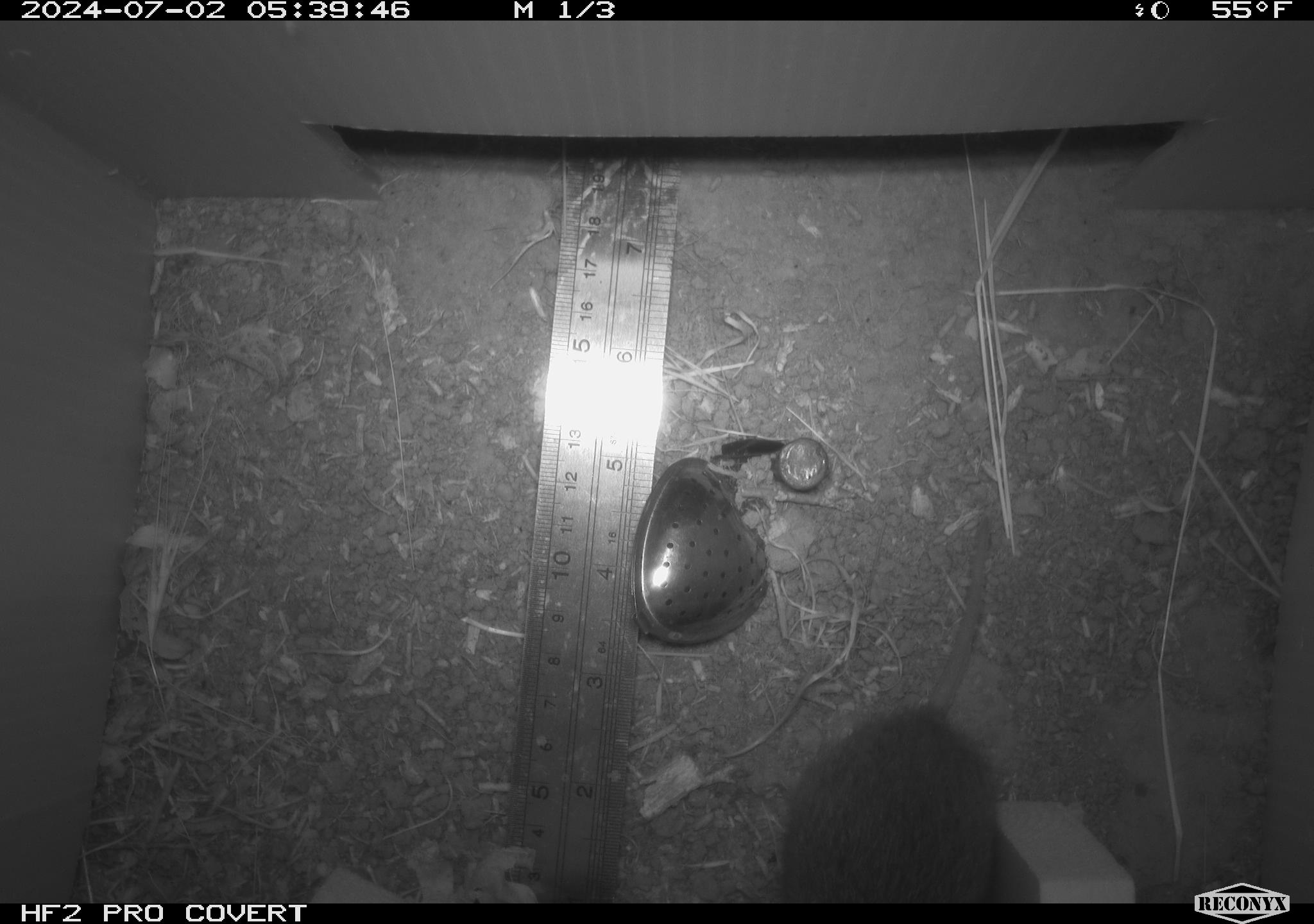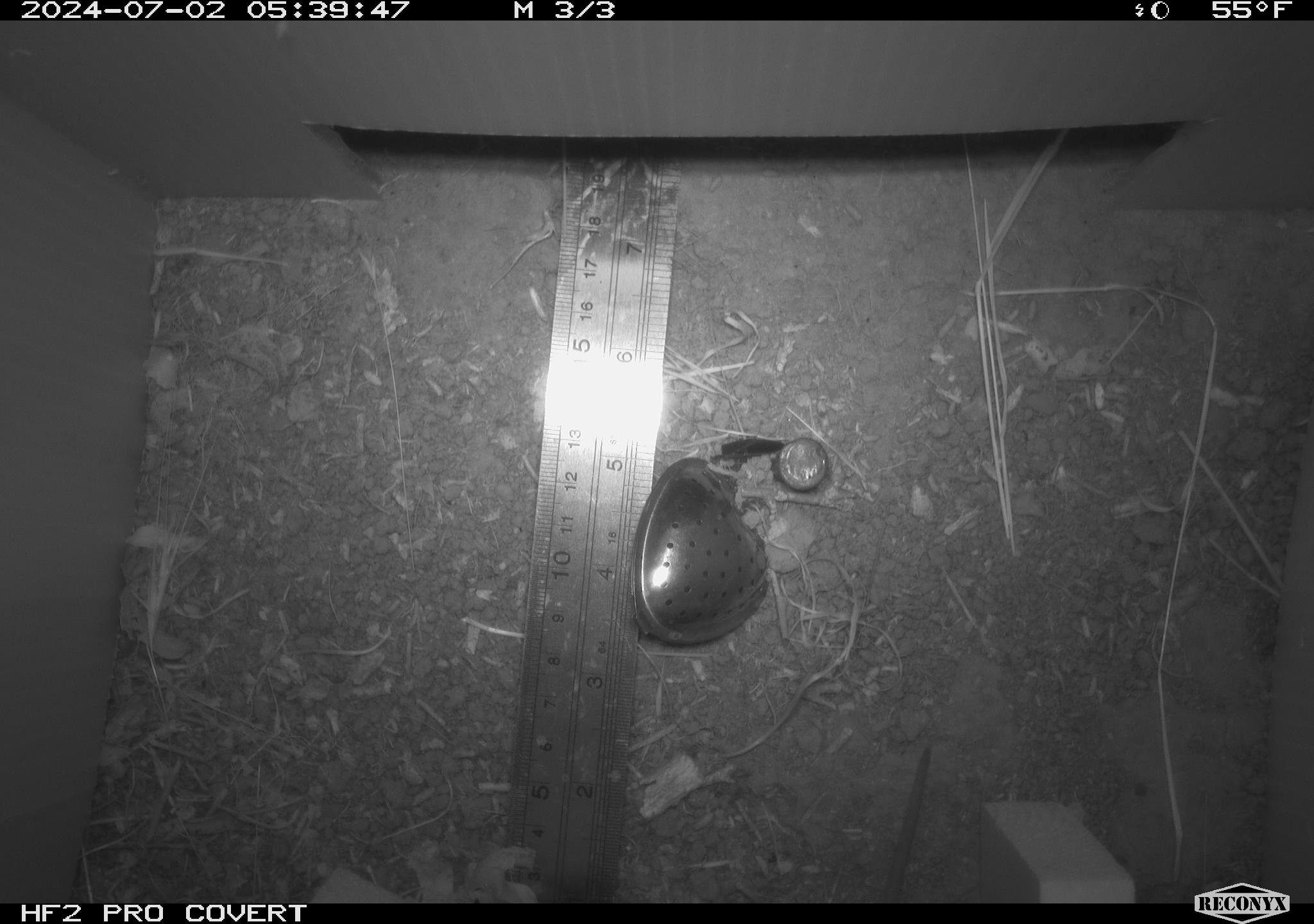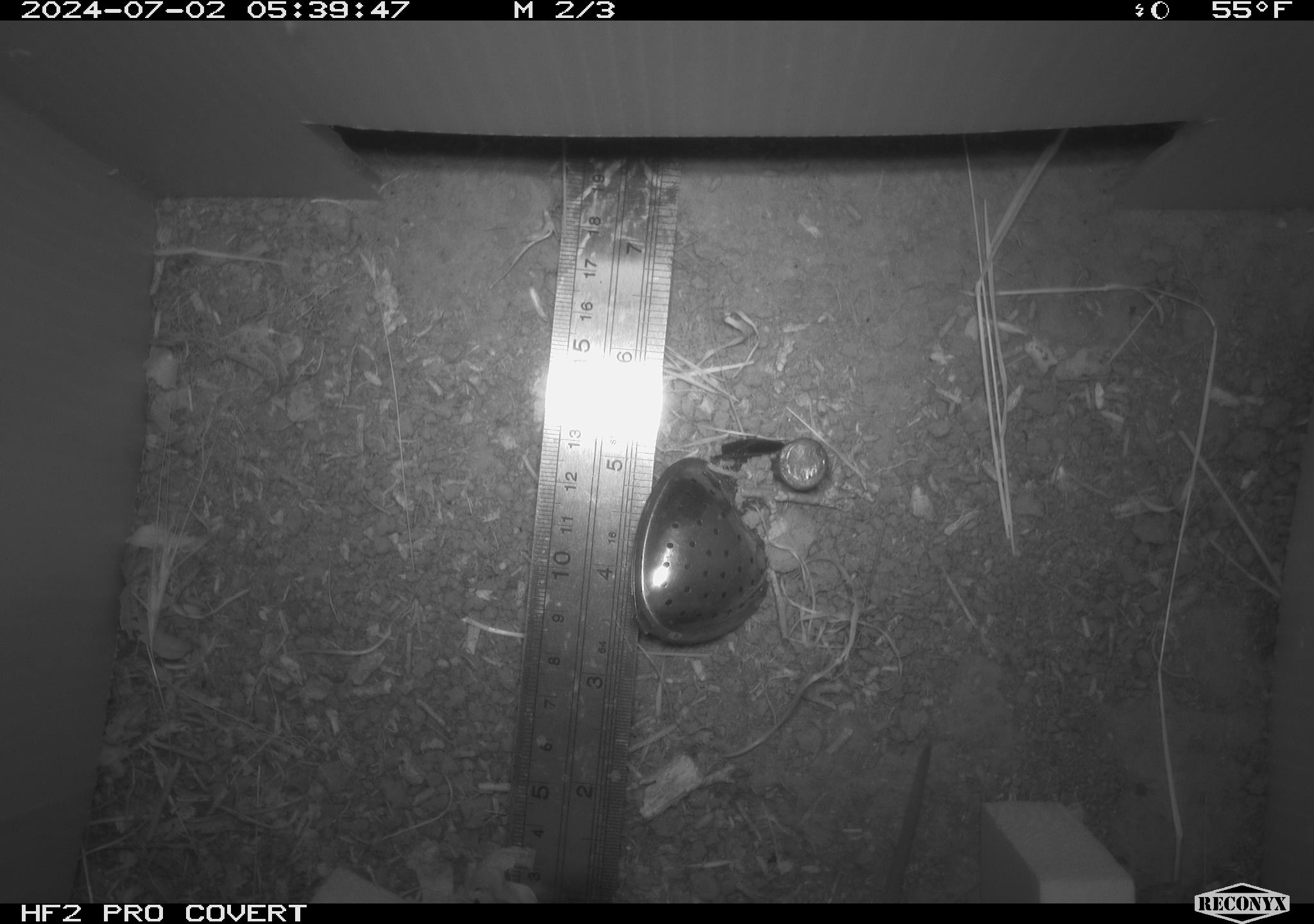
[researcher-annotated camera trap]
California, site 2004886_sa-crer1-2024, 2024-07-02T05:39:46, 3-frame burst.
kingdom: Animalia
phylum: Chordata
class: Mammalia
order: Rodentia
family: Cricetidae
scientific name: Arvicolinae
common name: voles, lemmings, and muskrats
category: arvicolinae subfamily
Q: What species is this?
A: Arvicolinae subfamily (voles, lemmings, and muskrats) (Arvicolinae).